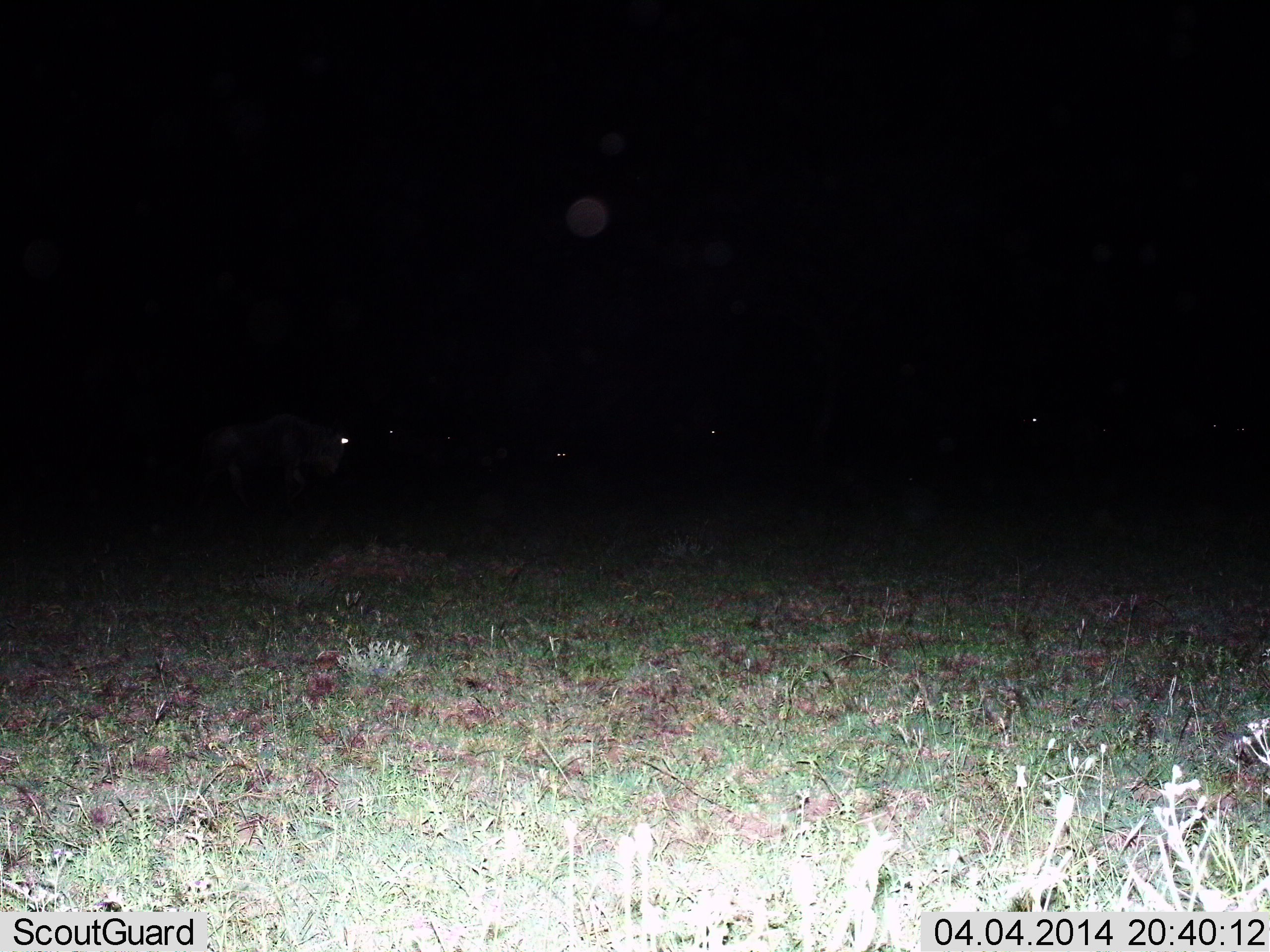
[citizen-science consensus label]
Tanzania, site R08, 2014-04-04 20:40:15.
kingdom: Animalia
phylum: Chordata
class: Mammalia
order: Artiodactyla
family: Bovidae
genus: Connochaetes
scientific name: Connochaetes taurinus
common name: blue wildebeest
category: wildebeest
Wildebeest (blue wildebeest) (Connochaetes taurinus), count 3. Behavior (volunteer vote fractions): standing 56%, resting 0%, moving 33%, interacting 0%. Young present (vote fraction): 0%. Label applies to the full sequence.